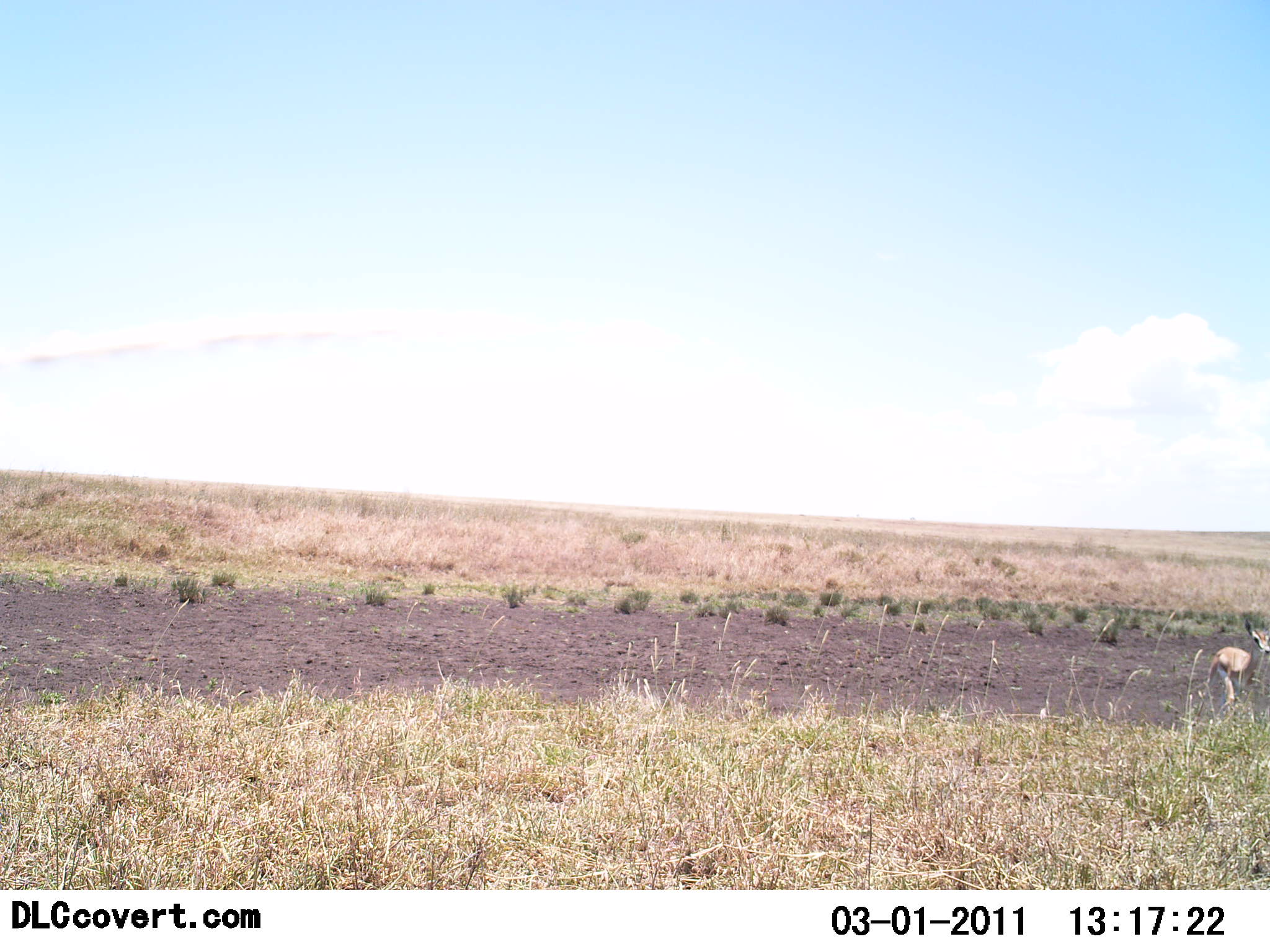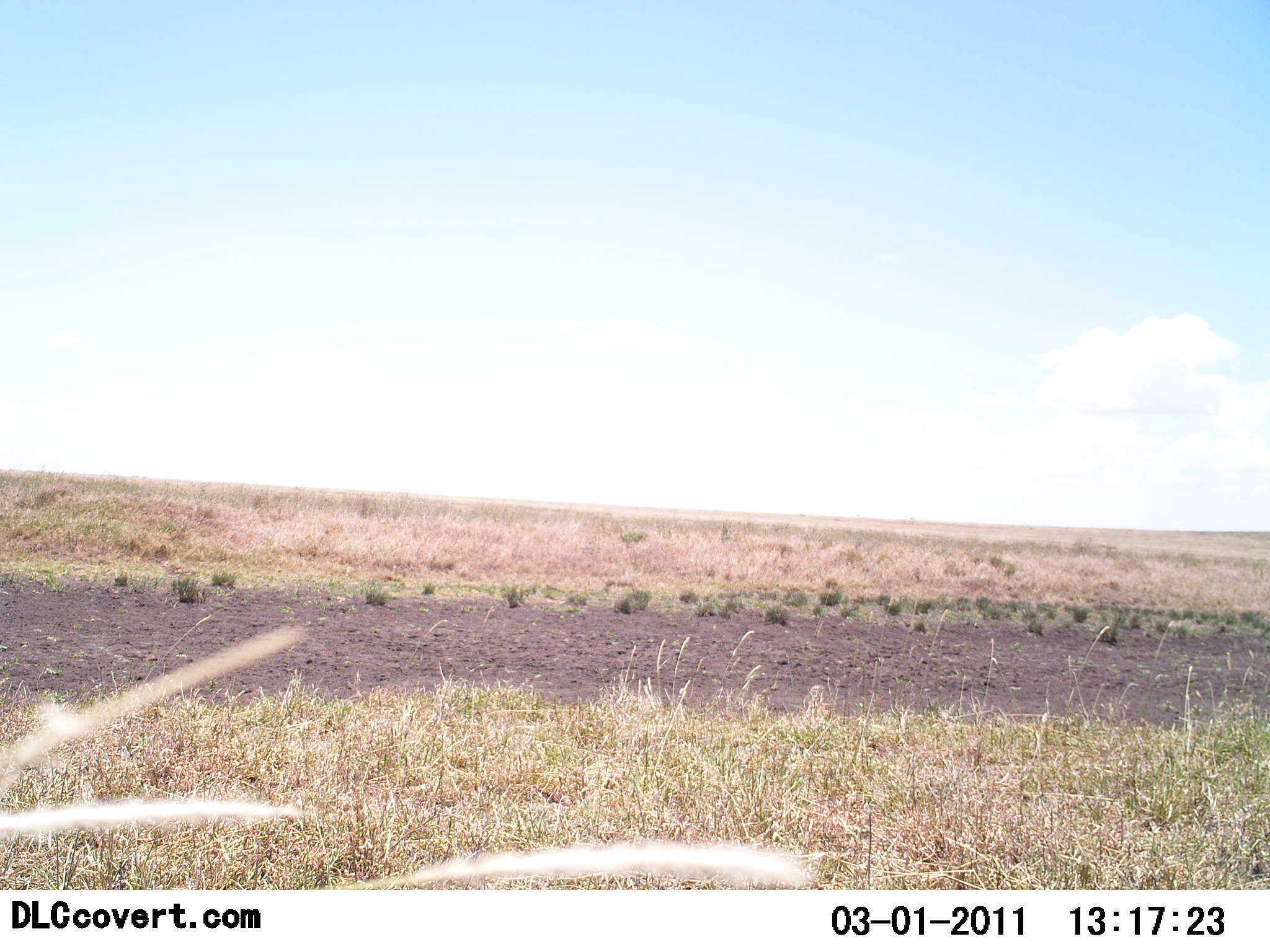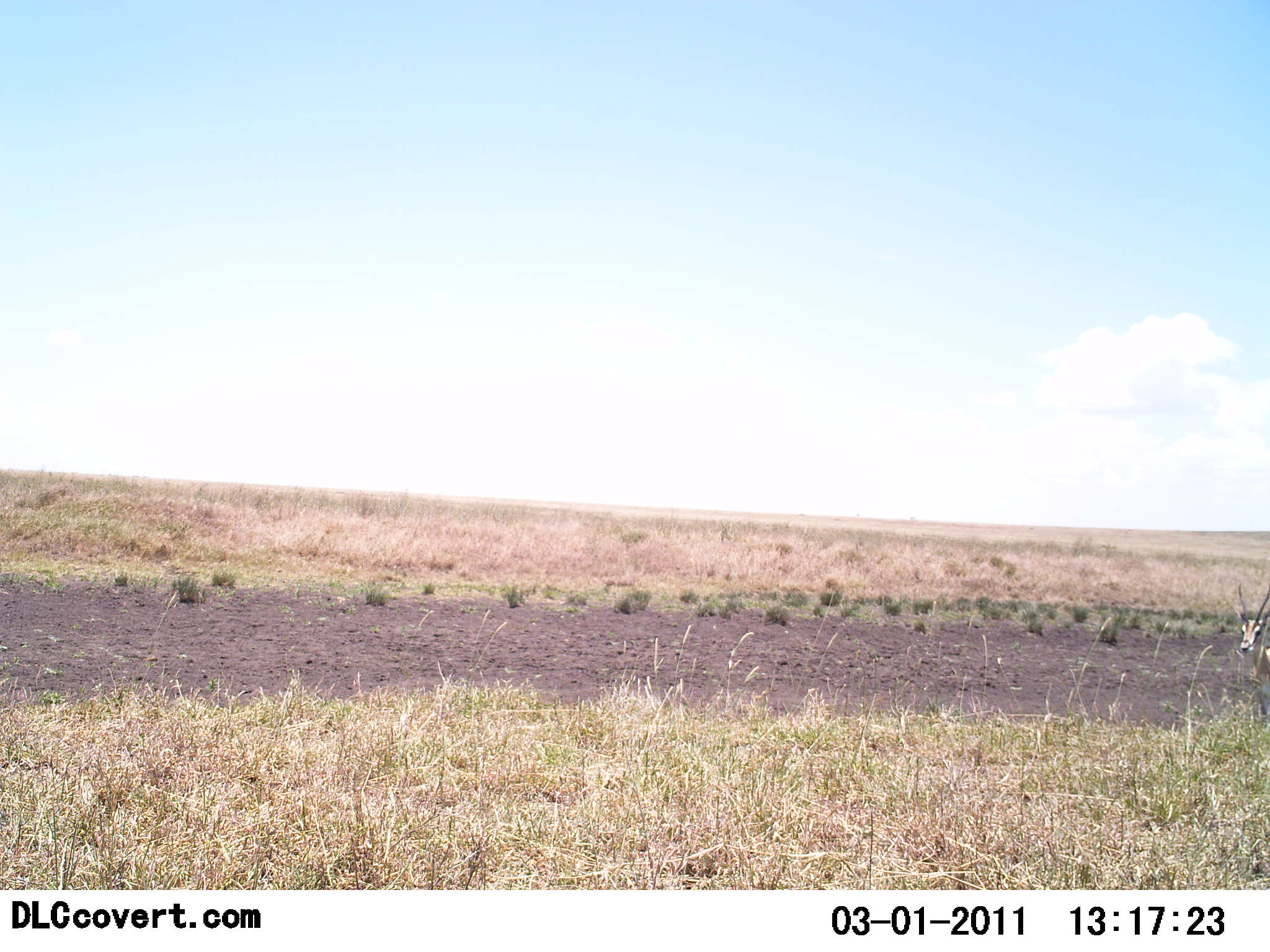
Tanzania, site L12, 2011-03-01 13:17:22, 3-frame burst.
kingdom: Animalia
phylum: Chordata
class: Mammalia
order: Artiodactyla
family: Bovidae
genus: Nanger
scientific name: Nanger granti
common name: grant's gazelle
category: gazellegrants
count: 1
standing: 25%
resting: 0%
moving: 75%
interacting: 0%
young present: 0%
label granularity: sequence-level